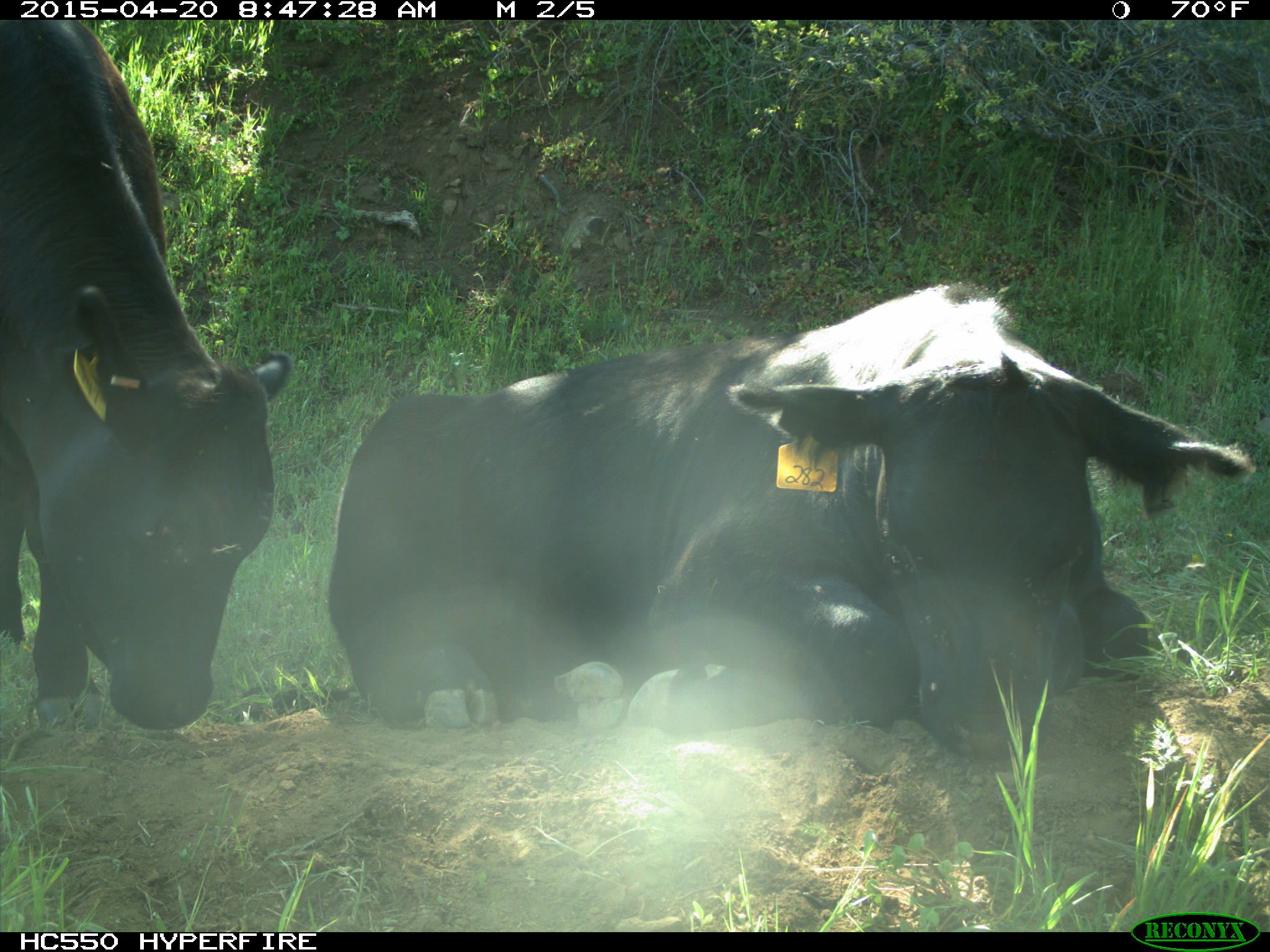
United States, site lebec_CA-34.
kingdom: Animalia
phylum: Chordata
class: Mammalia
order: Artiodactyla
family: Bovidae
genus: Bos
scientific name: Bos taurus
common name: domestic cow